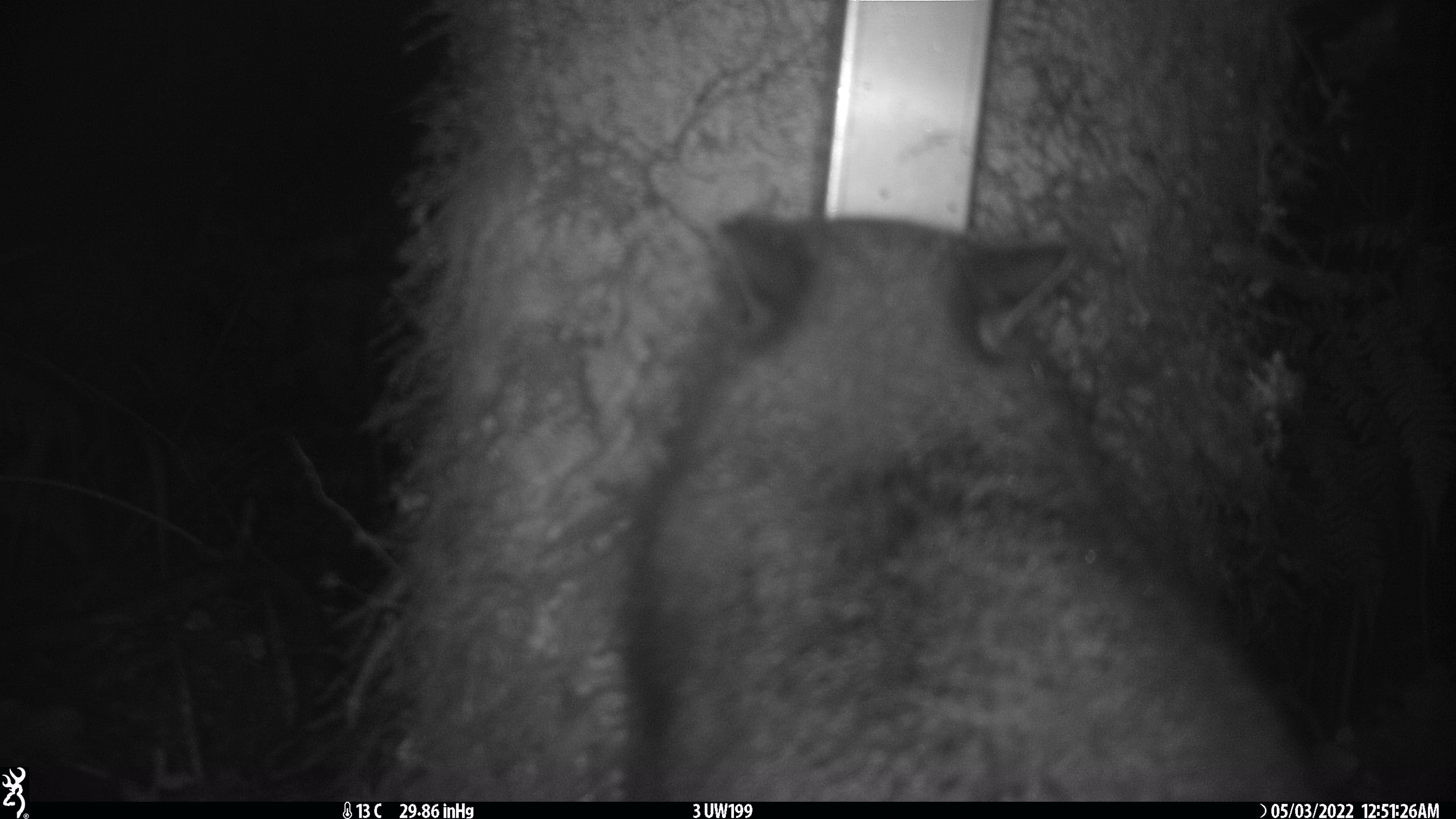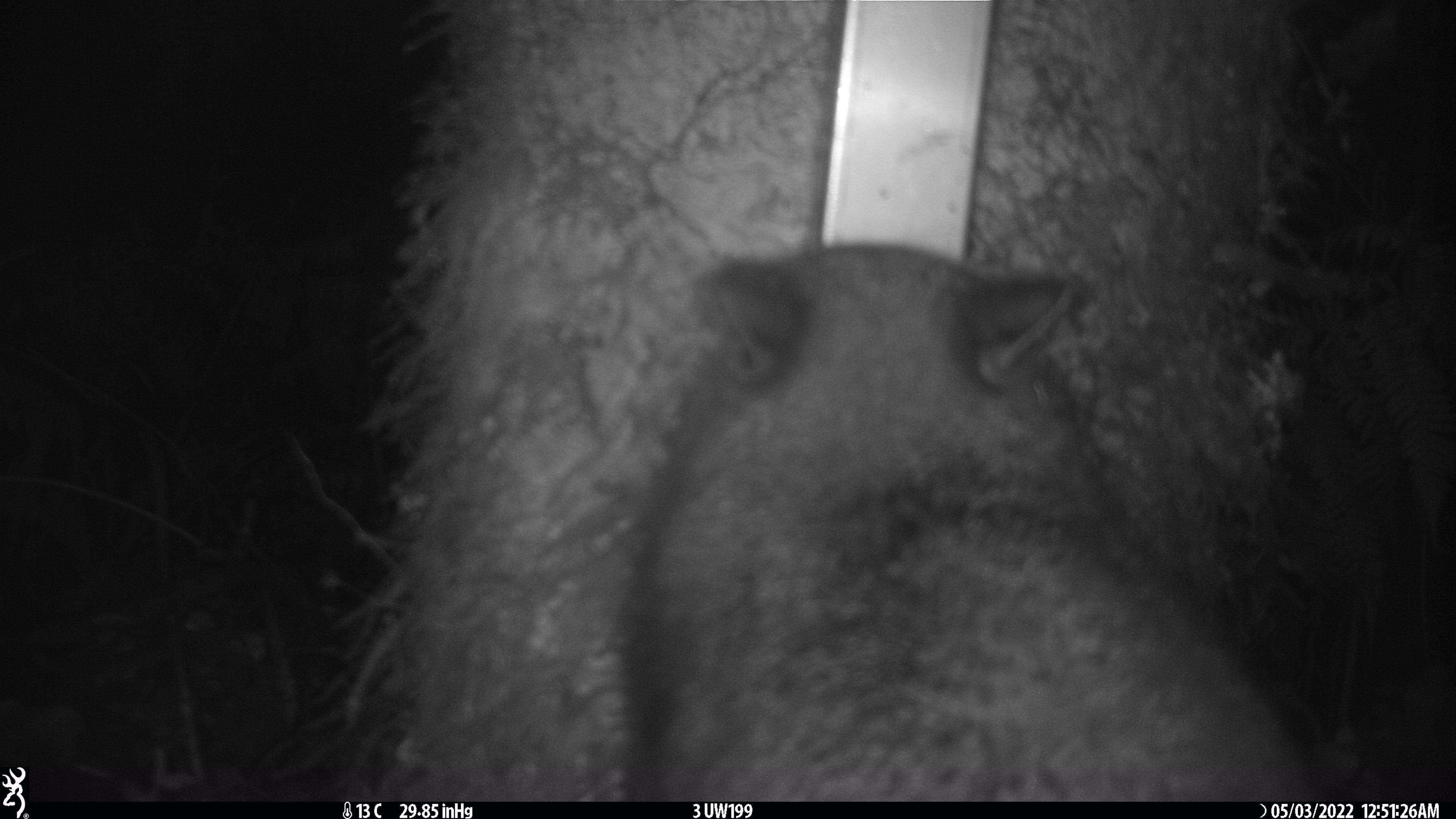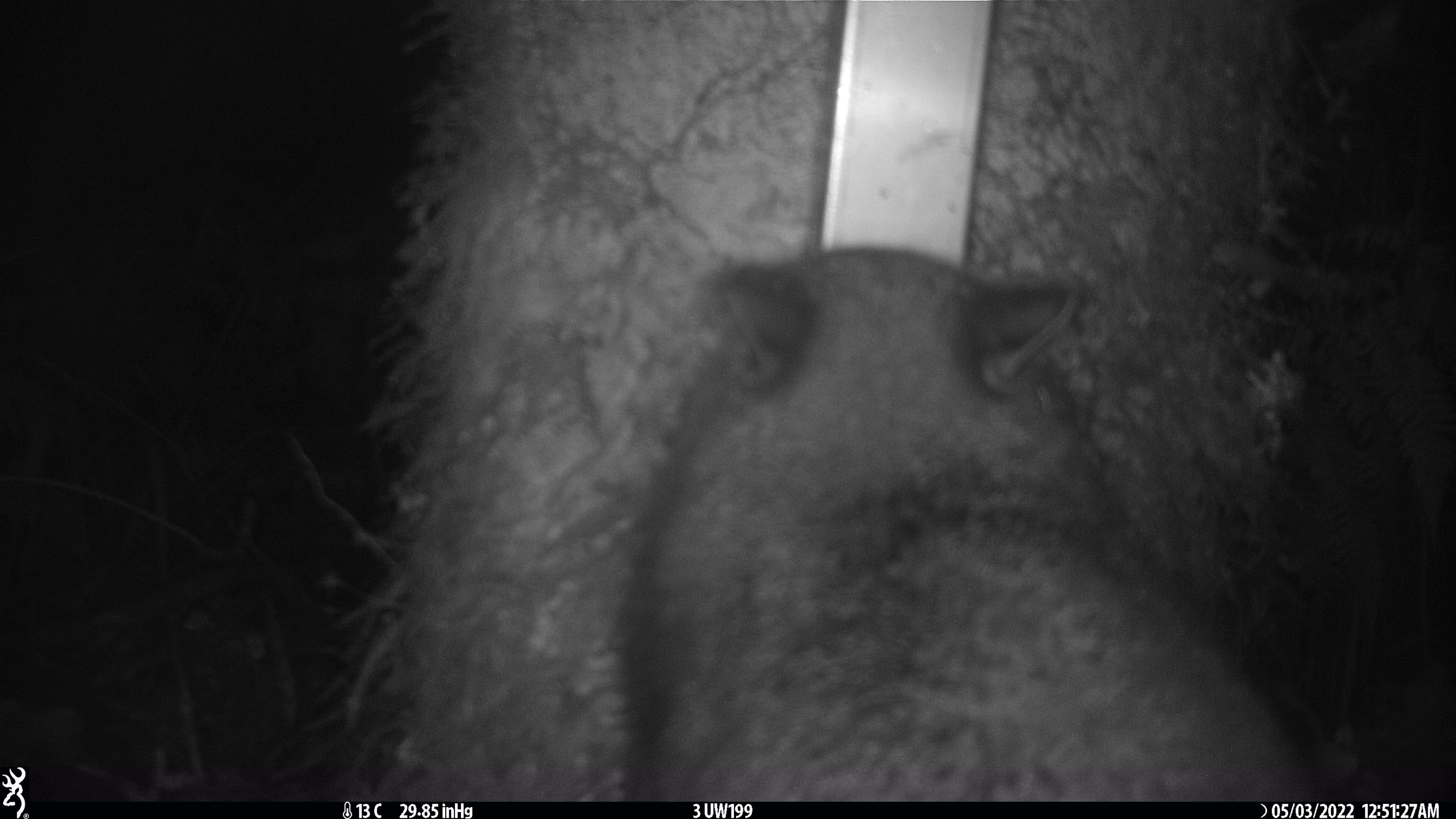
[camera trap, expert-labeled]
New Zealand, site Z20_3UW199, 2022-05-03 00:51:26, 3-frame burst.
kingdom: Animalia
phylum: Chordata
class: Mammalia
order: Diprotodontia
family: Phalangeridae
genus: Trichosurus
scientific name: Trichosurus vulpecula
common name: common brushtail possum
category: possum